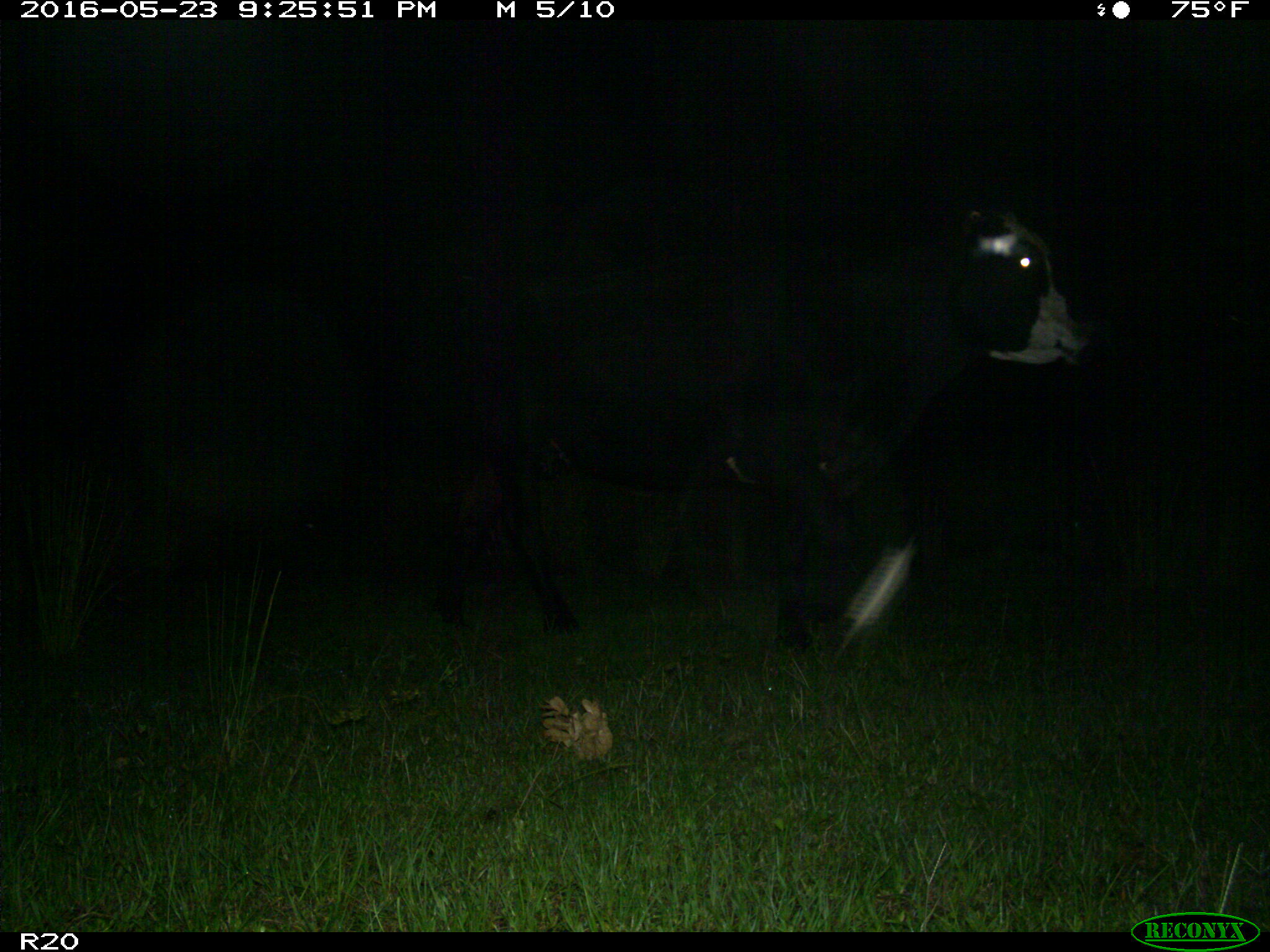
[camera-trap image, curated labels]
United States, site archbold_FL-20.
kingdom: Animalia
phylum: Chordata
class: Mammalia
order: Artiodactyla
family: Bovidae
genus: Bos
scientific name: Bos taurus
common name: domestic cow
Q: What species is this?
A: Bos taurus (domestic cow).